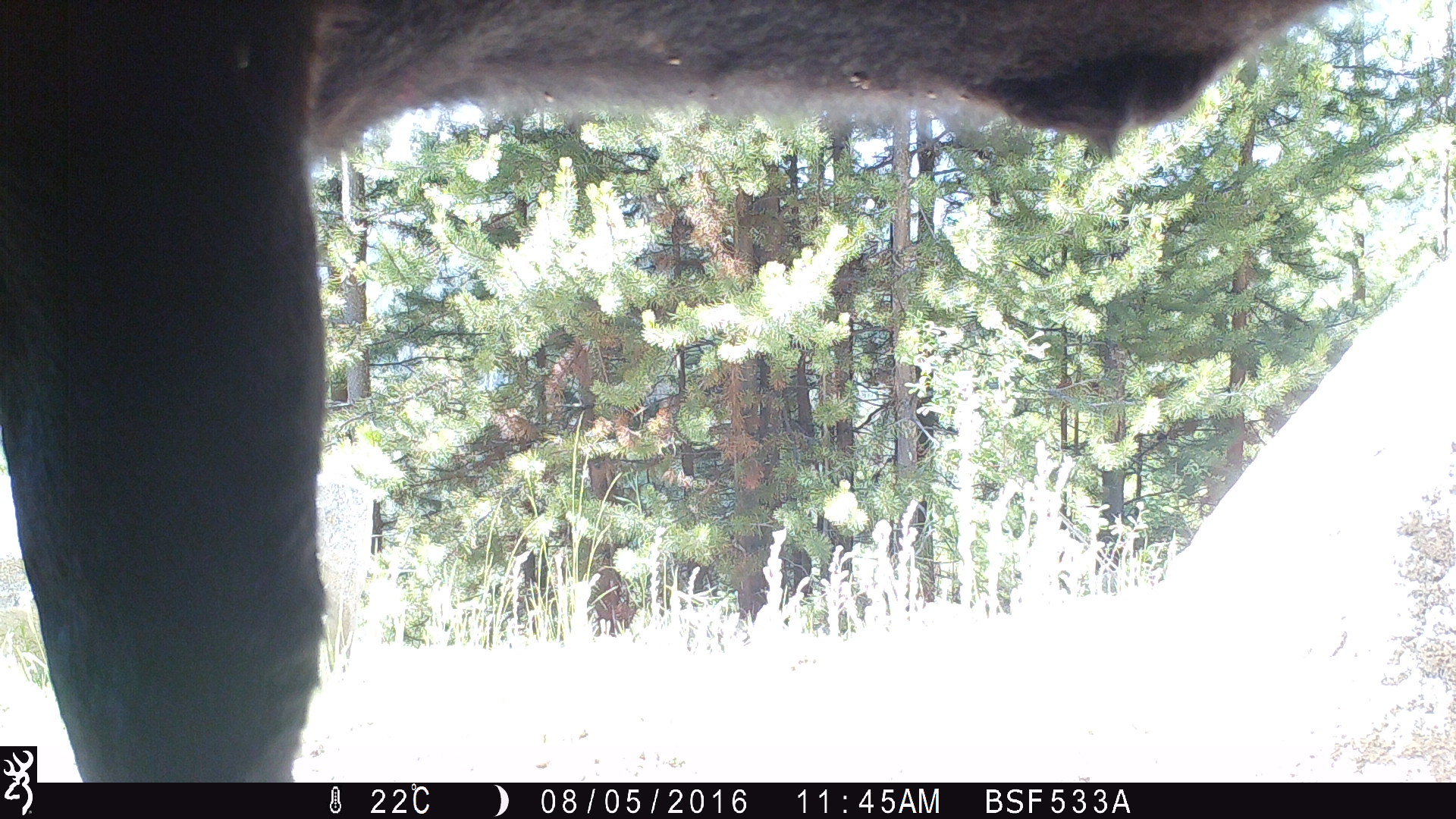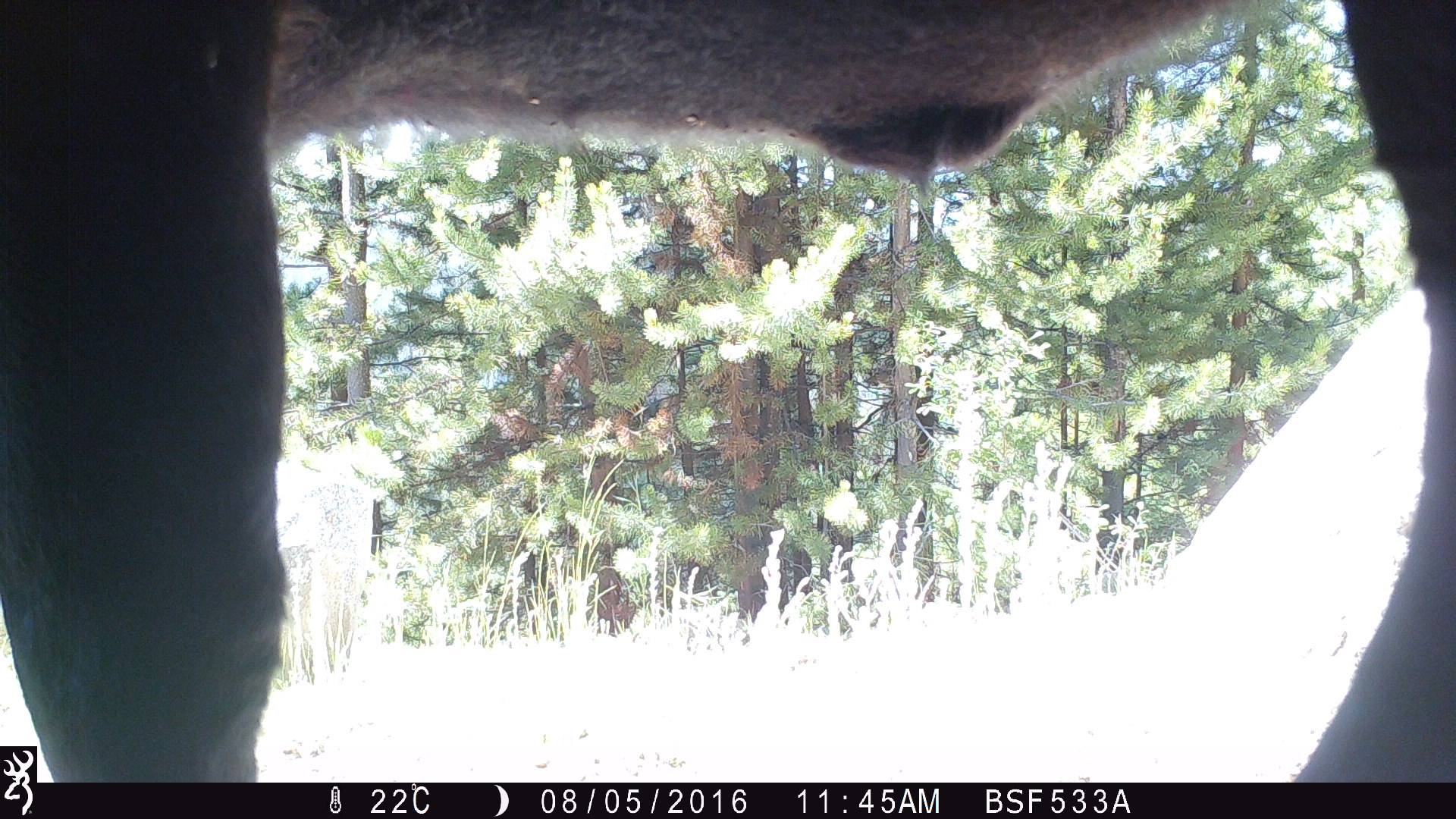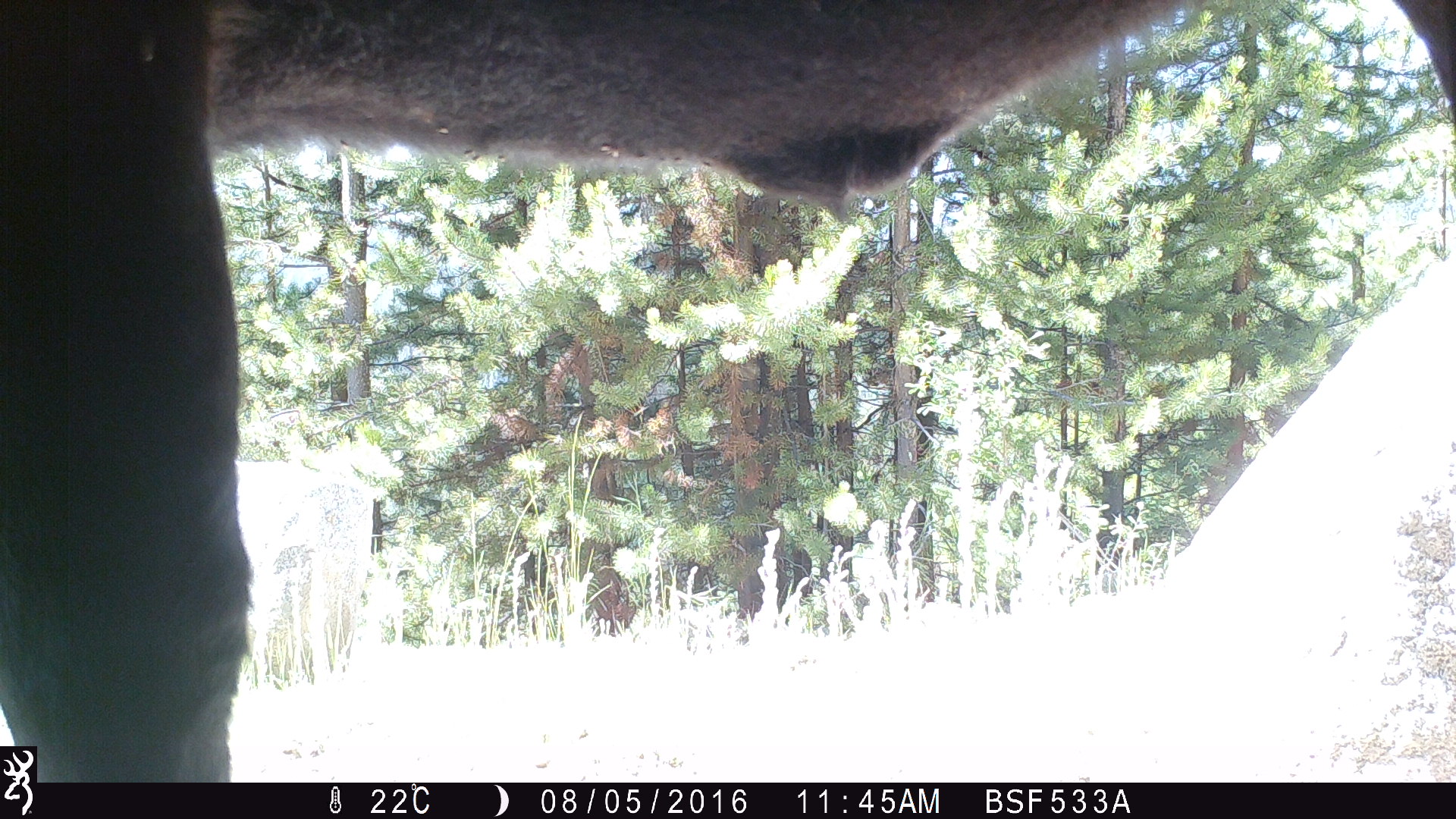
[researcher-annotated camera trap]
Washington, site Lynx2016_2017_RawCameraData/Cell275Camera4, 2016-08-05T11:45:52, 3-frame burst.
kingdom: Animalia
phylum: Chordata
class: Mammalia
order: Artiodactyla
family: Bovidae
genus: Bos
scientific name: Bos taurus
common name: domestic cattle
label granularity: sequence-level